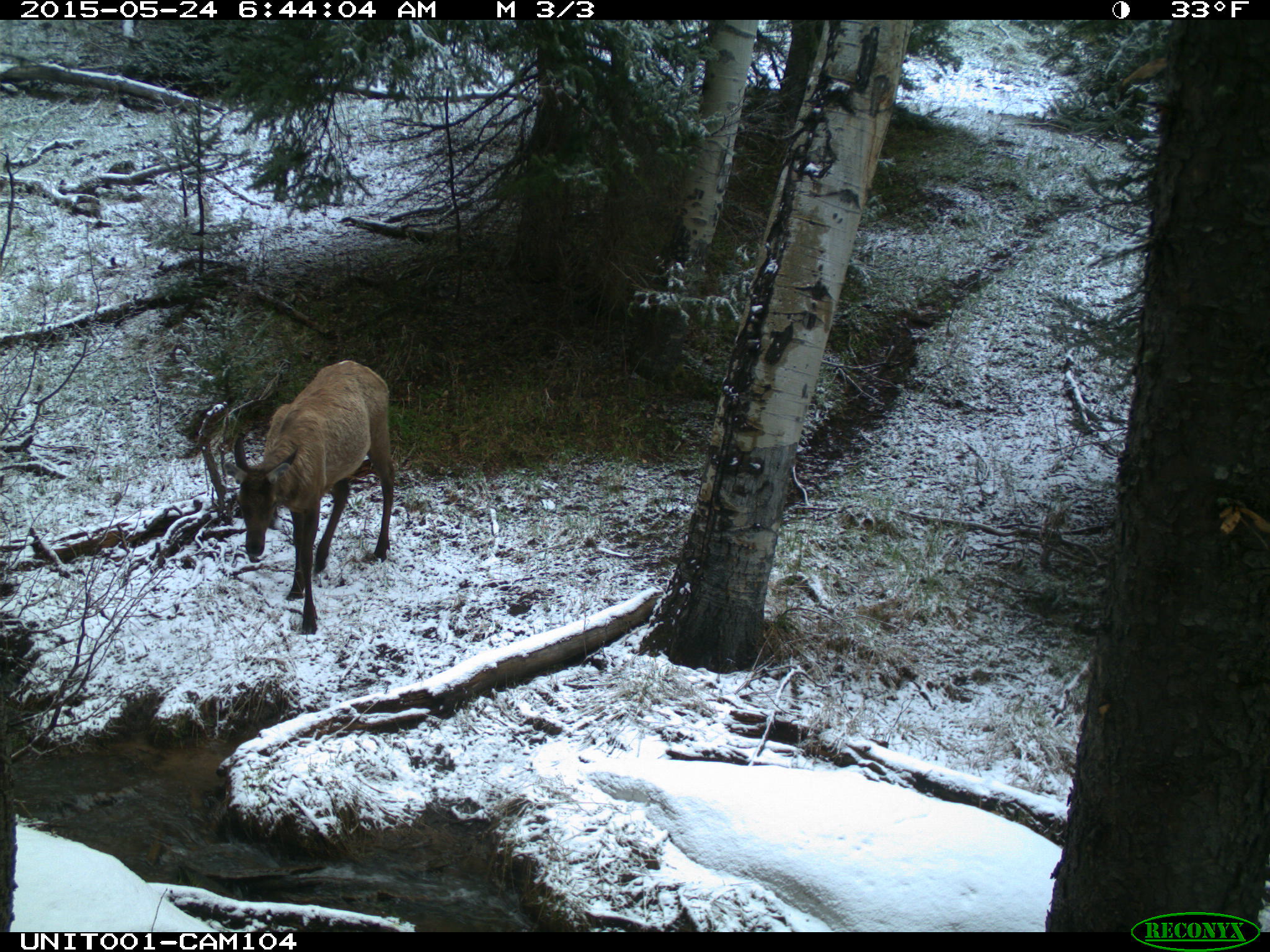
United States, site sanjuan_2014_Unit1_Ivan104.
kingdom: Animalia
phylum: Chordata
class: Mammalia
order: Artiodactyla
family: Cervidae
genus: Cervus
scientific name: Cervus elaphus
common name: red deer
Cervus elaphus (red deer).